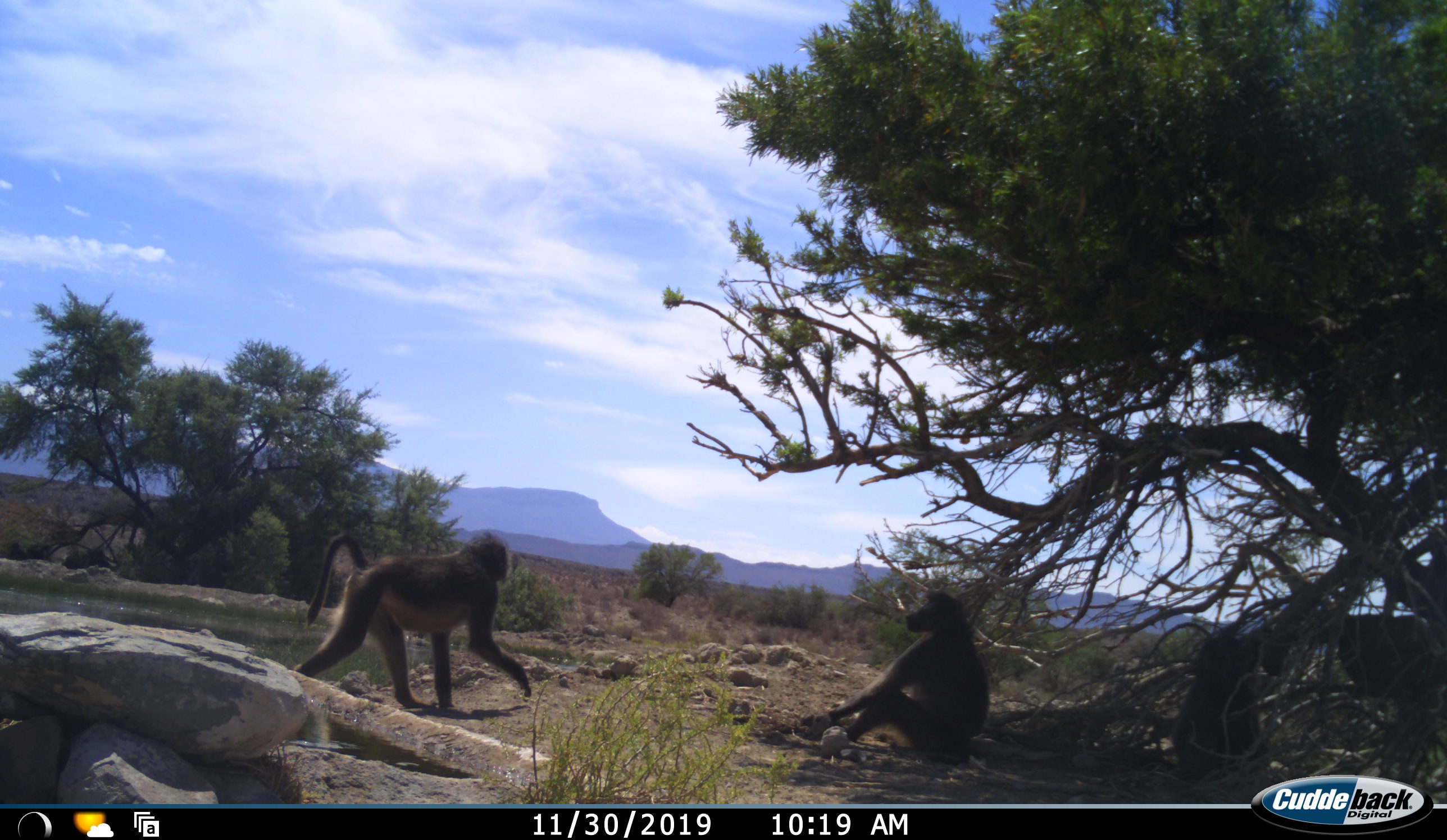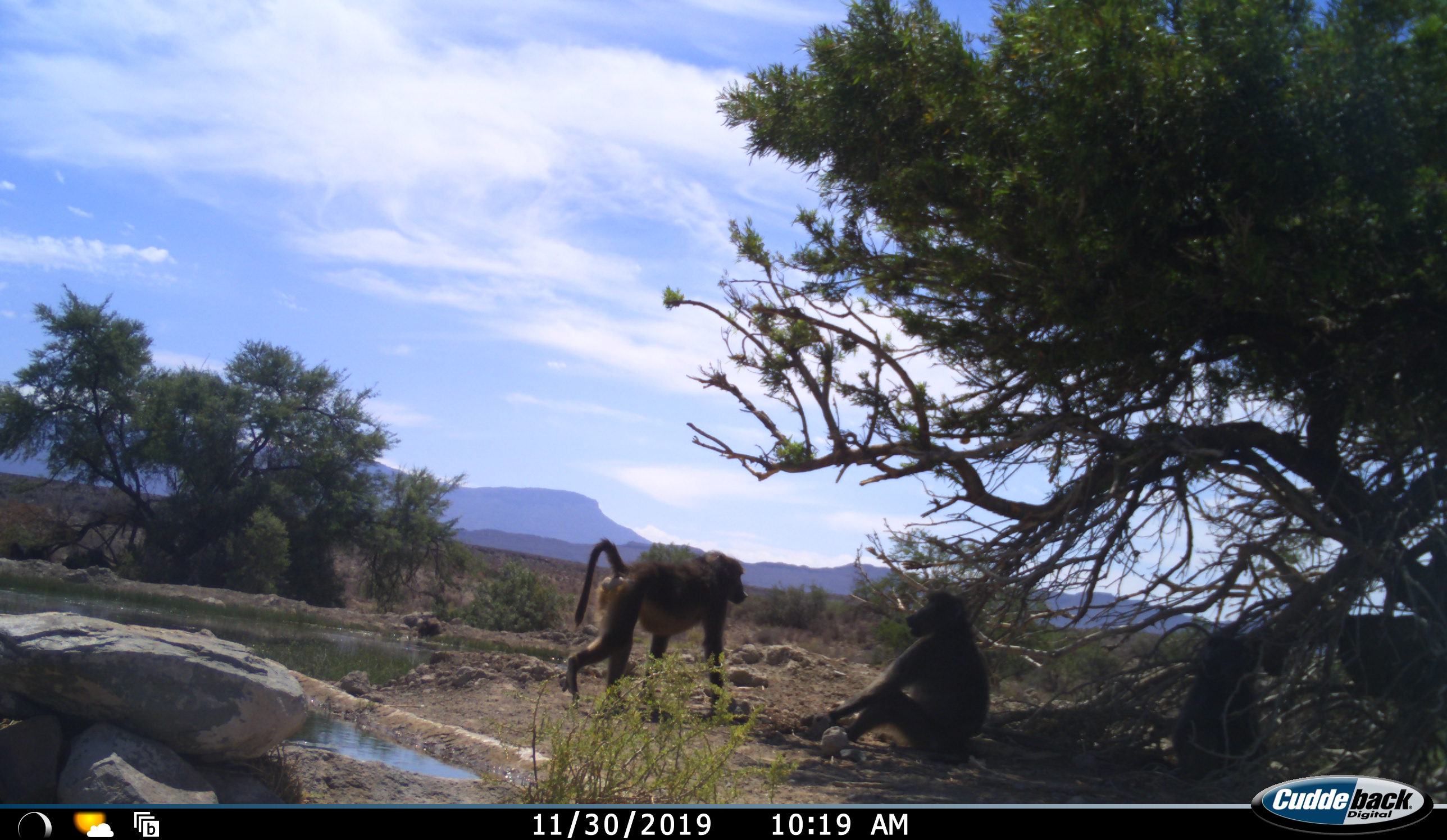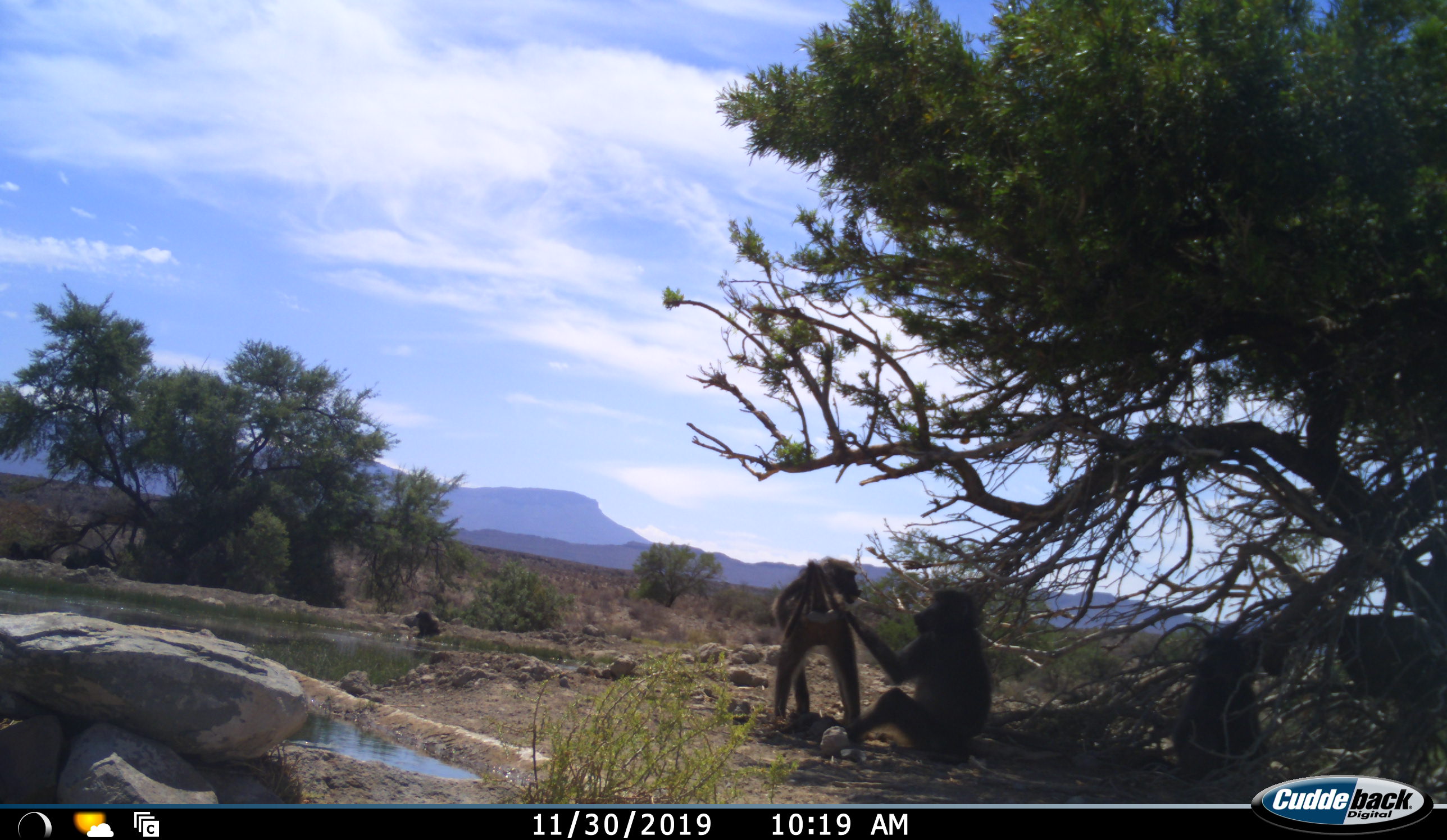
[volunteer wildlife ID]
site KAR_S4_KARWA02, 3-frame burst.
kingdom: Animalia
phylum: Chordata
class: Mammalia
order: Primates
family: Cercopithecidae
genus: Papio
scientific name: Papio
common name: baboon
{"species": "baboon (Papio)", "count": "4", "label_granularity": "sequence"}